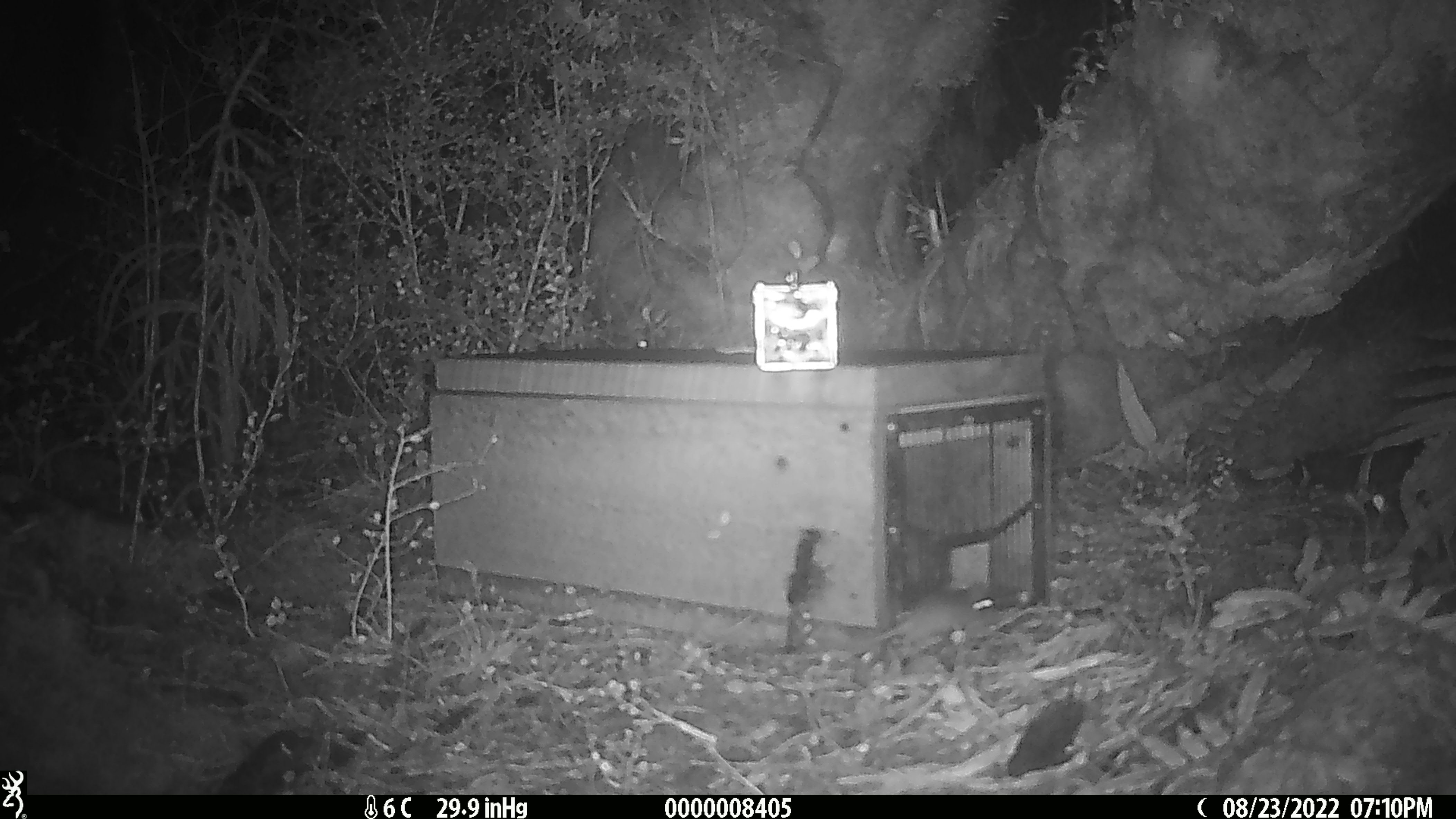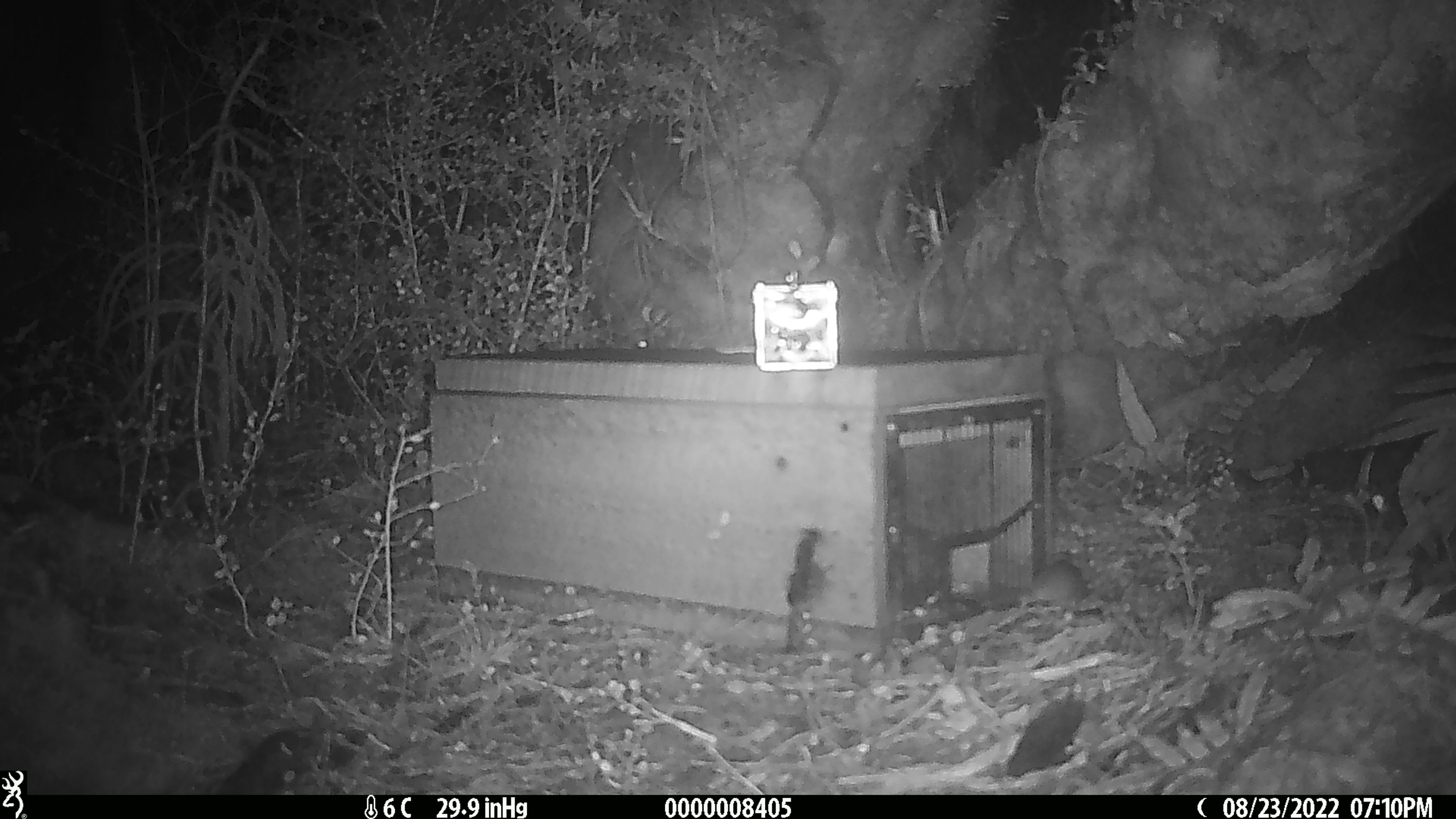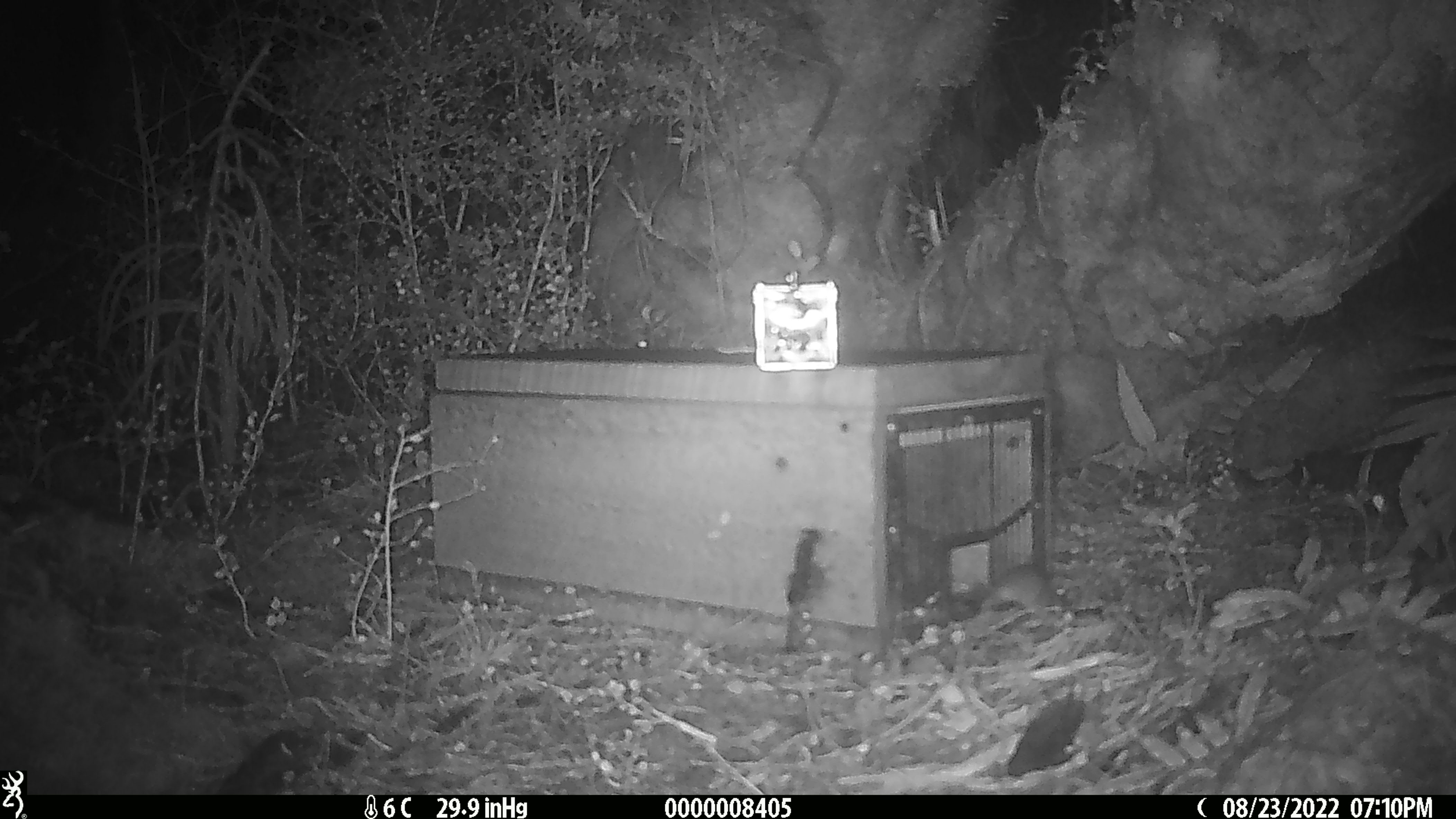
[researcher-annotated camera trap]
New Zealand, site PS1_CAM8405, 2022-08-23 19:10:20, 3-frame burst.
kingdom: Animalia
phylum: Chordata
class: Mammalia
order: Rodentia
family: Muridae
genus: Mus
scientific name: Mus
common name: mouse